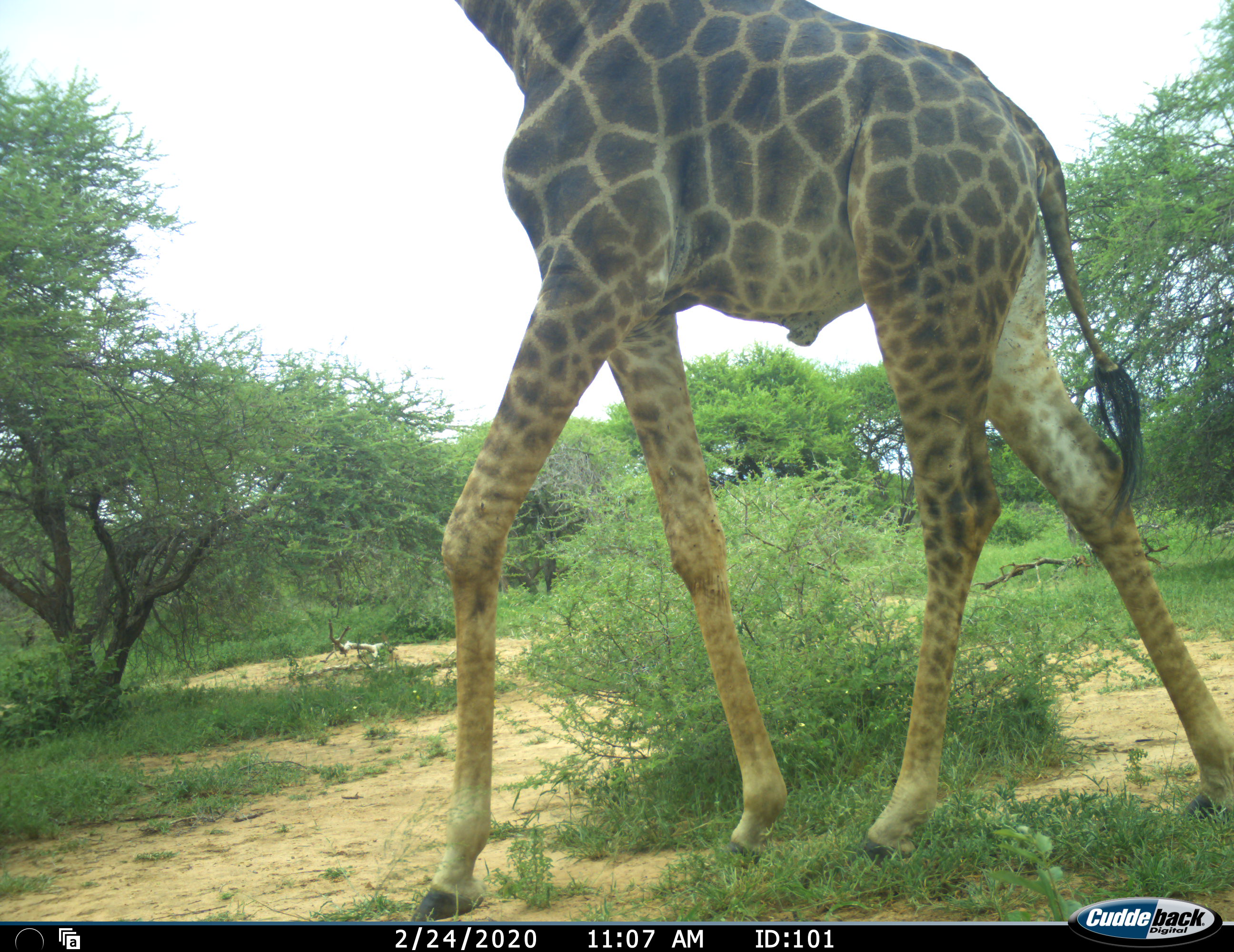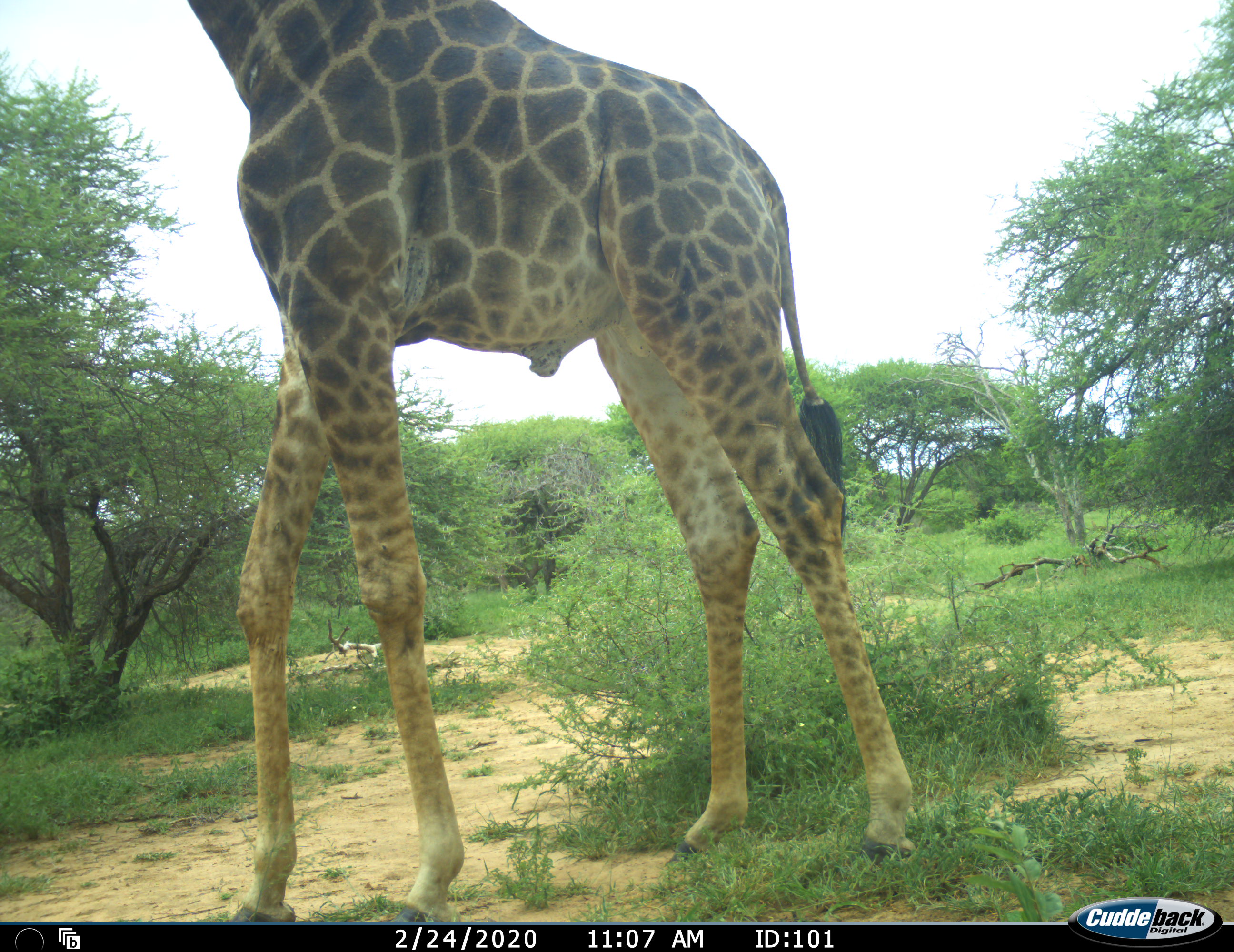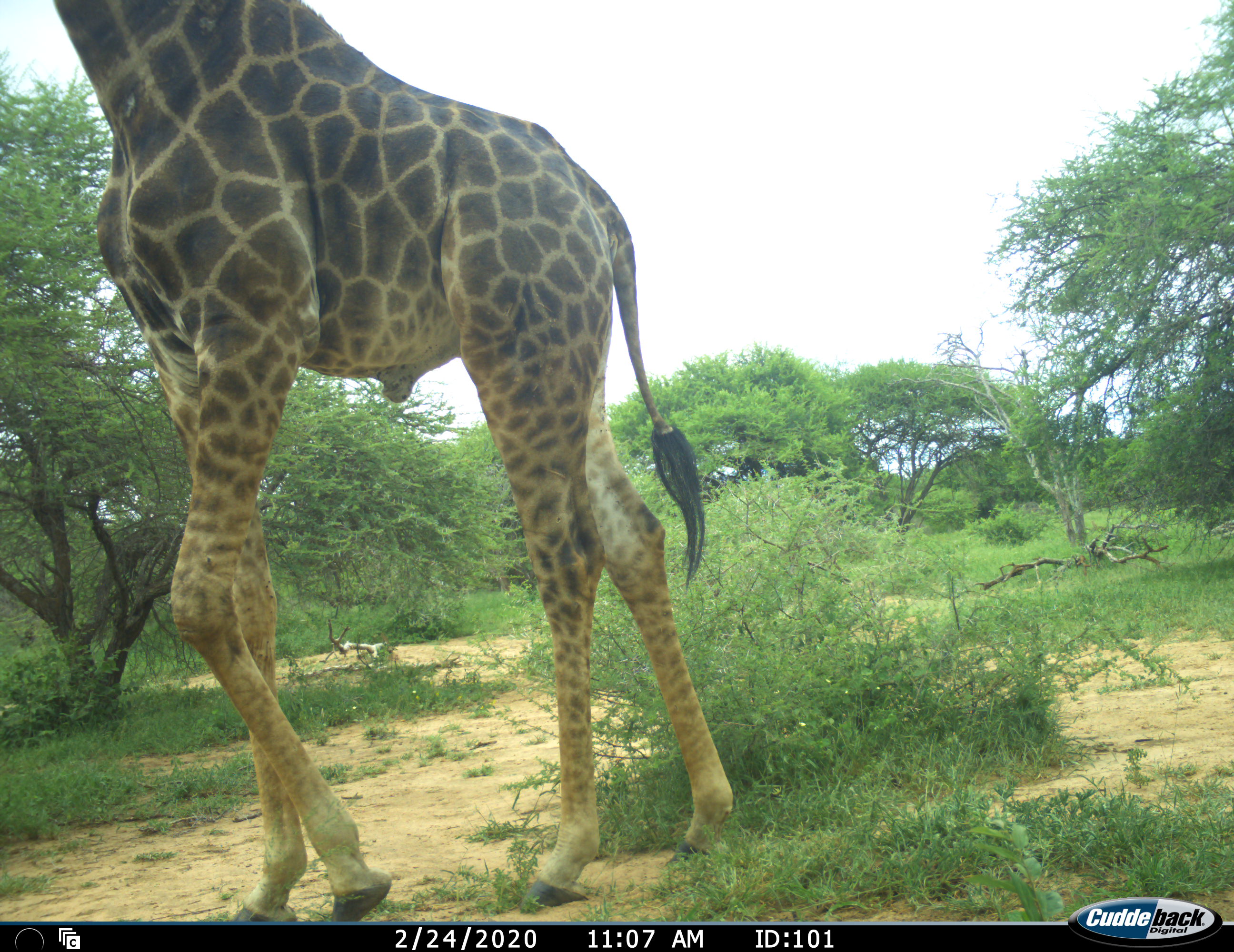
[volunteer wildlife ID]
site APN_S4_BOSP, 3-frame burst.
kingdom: Animalia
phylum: Chordata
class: Mammalia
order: Artiodactyla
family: Giraffidae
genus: Giraffa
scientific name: Giraffa camelopardalis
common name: giraffe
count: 1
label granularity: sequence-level